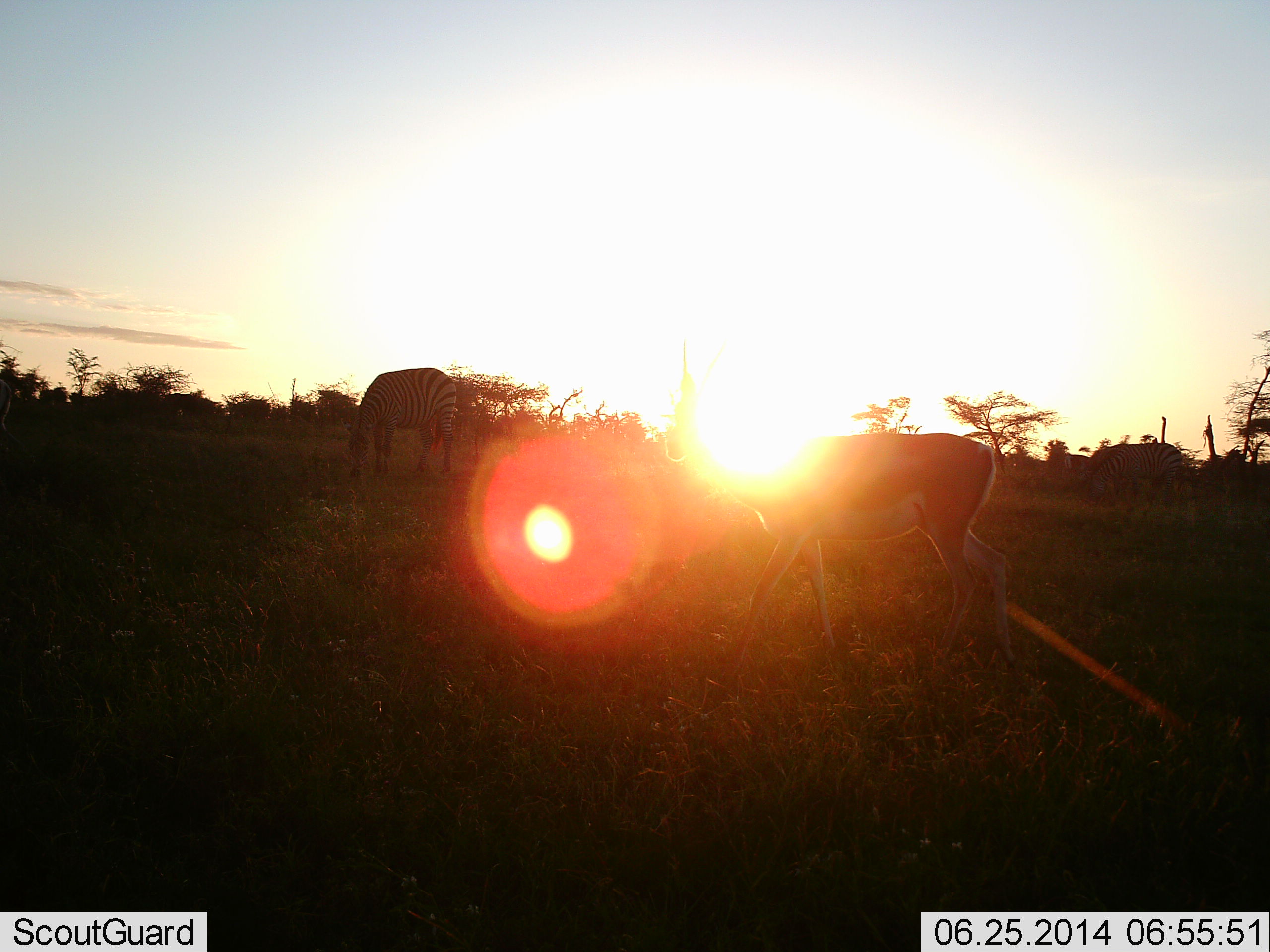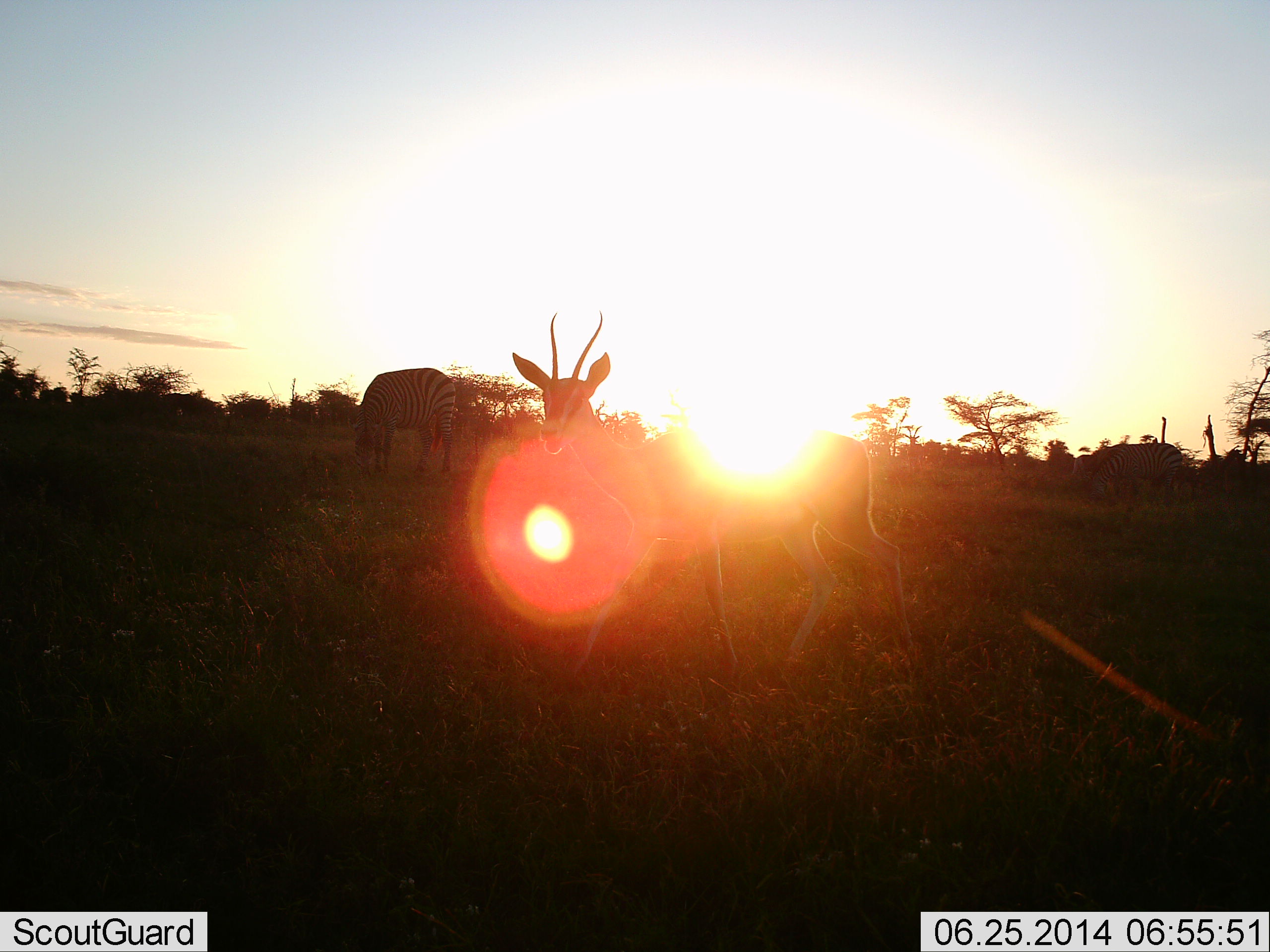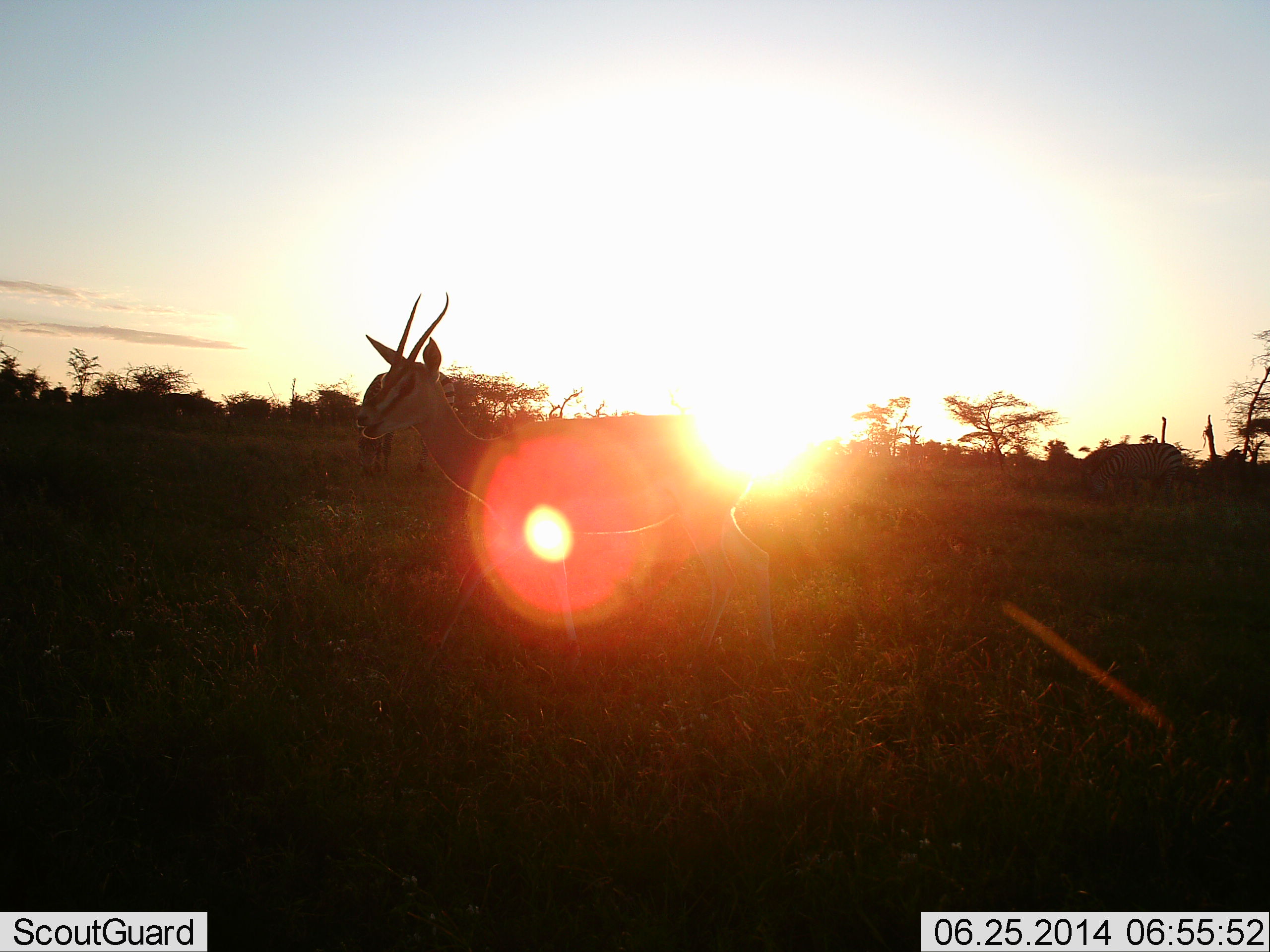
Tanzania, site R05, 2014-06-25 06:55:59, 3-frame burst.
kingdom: Animalia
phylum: Chordata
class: Mammalia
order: Artiodactyla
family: Bovidae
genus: Eudorcas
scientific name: Eudorcas thomsonii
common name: thomson's gazelle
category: gazellethomsons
Gazellethomsons (thomson's gazelle) (Eudorcas thomsonii), count 1. Behavior (volunteer vote fractions): standing 42%, resting 0%, moving 67%, interacting 0%. Young present (vote fraction): 0%. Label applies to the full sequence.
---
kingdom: Animalia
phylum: Chordata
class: Mammalia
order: Perissodactyla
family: Equidae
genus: Equus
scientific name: Equus quagga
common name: plains zebra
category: zebra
Zebra (plains zebra) (Equus quagga), count 1. Behavior (volunteer vote fractions): standing 41%, resting 0%, moving 0%, interacting 0%. Young present (vote fraction): 0%. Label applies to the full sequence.